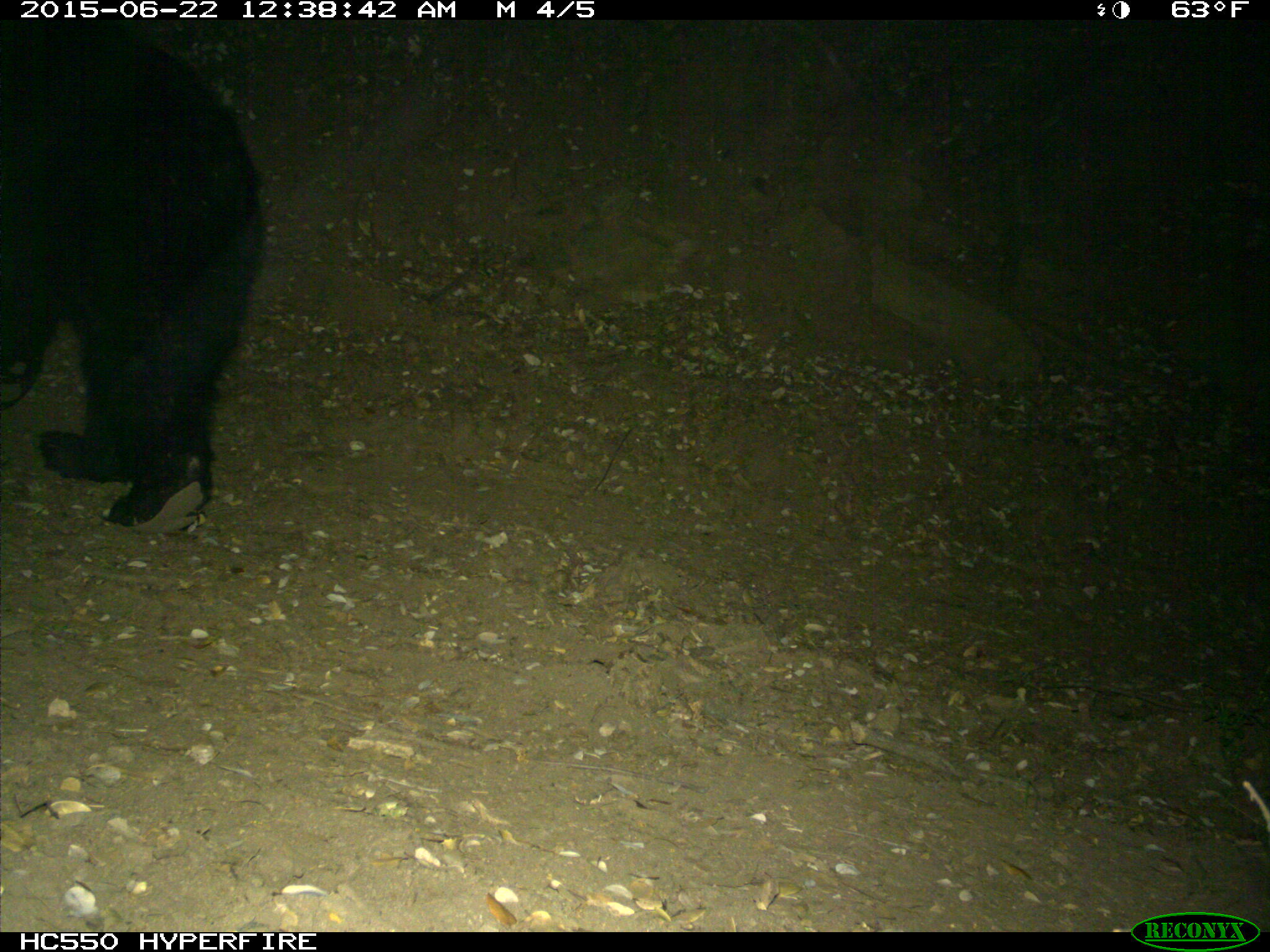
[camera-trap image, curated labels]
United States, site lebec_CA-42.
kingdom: Animalia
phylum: Chordata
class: Mammalia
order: Carnivora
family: Ursidae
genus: Ursus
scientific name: Ursus americanus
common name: american black bear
Ursus americanus (american black bear).